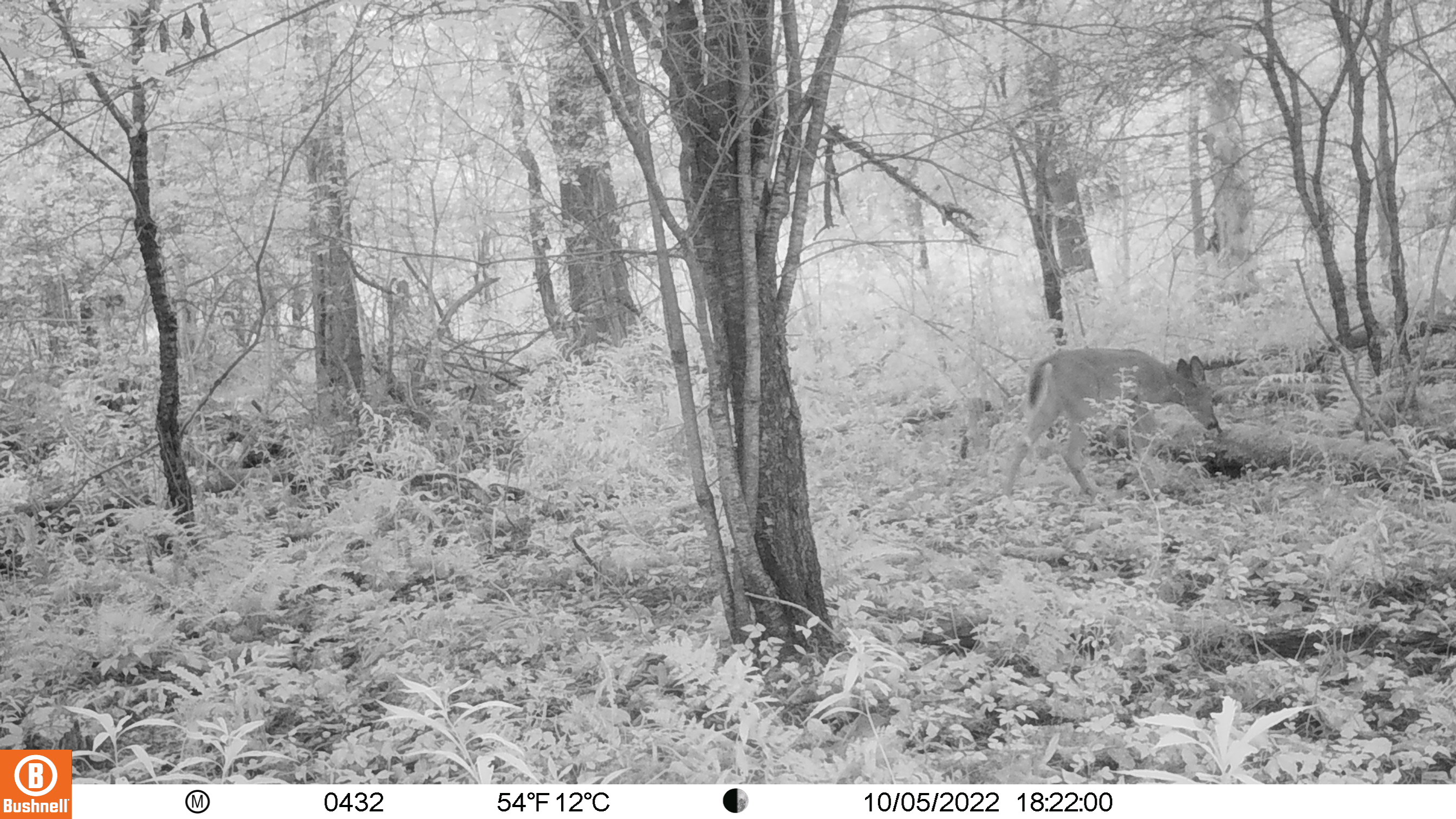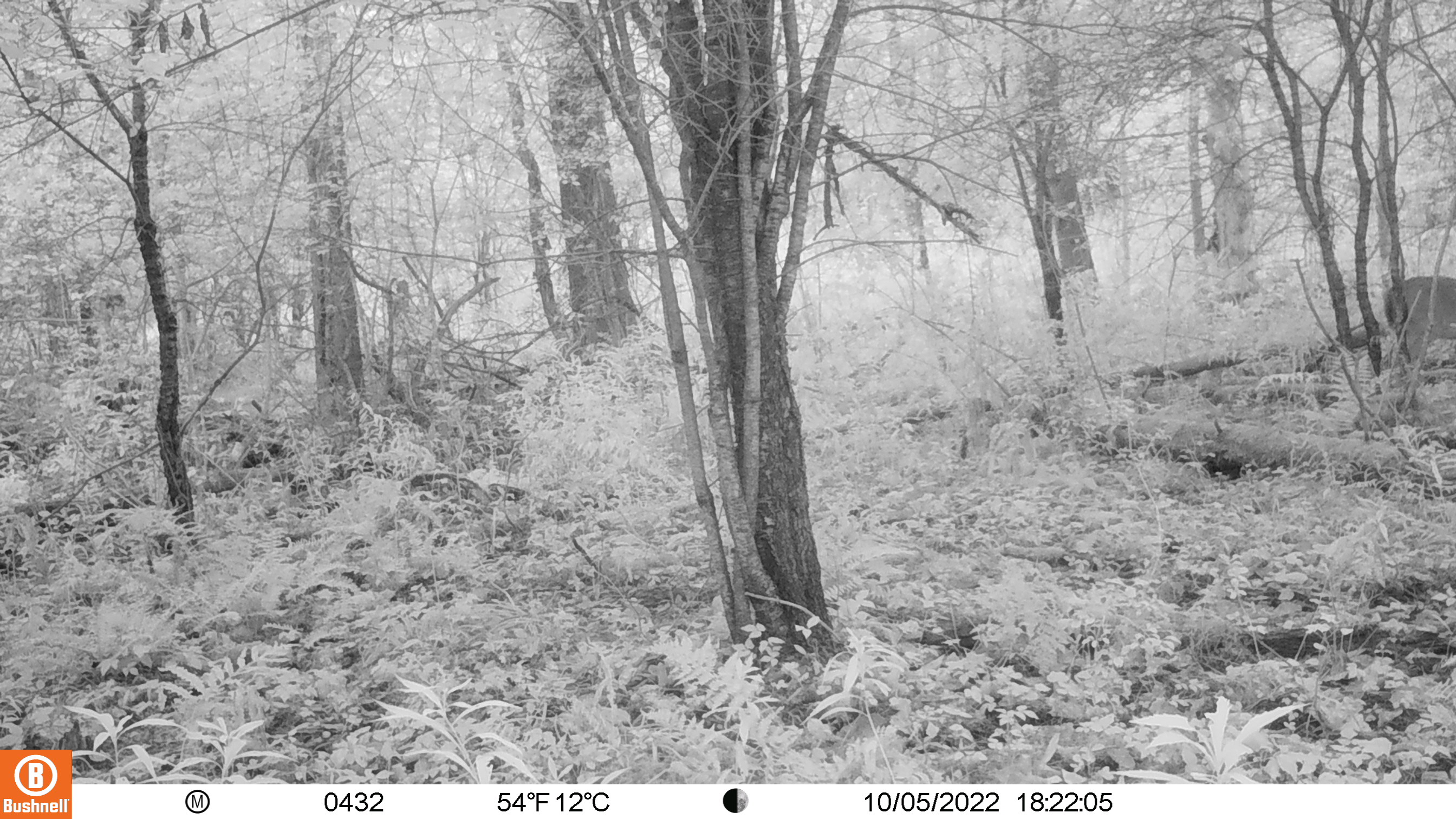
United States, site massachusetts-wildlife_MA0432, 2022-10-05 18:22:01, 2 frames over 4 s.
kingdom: Animalia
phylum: Chordata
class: Mammalia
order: Artiodactyla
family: Cervidae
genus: Odocoileus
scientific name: Odocoileus virginianus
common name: white-tailed deer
White-tailed deer (Odocoileus virginianus).